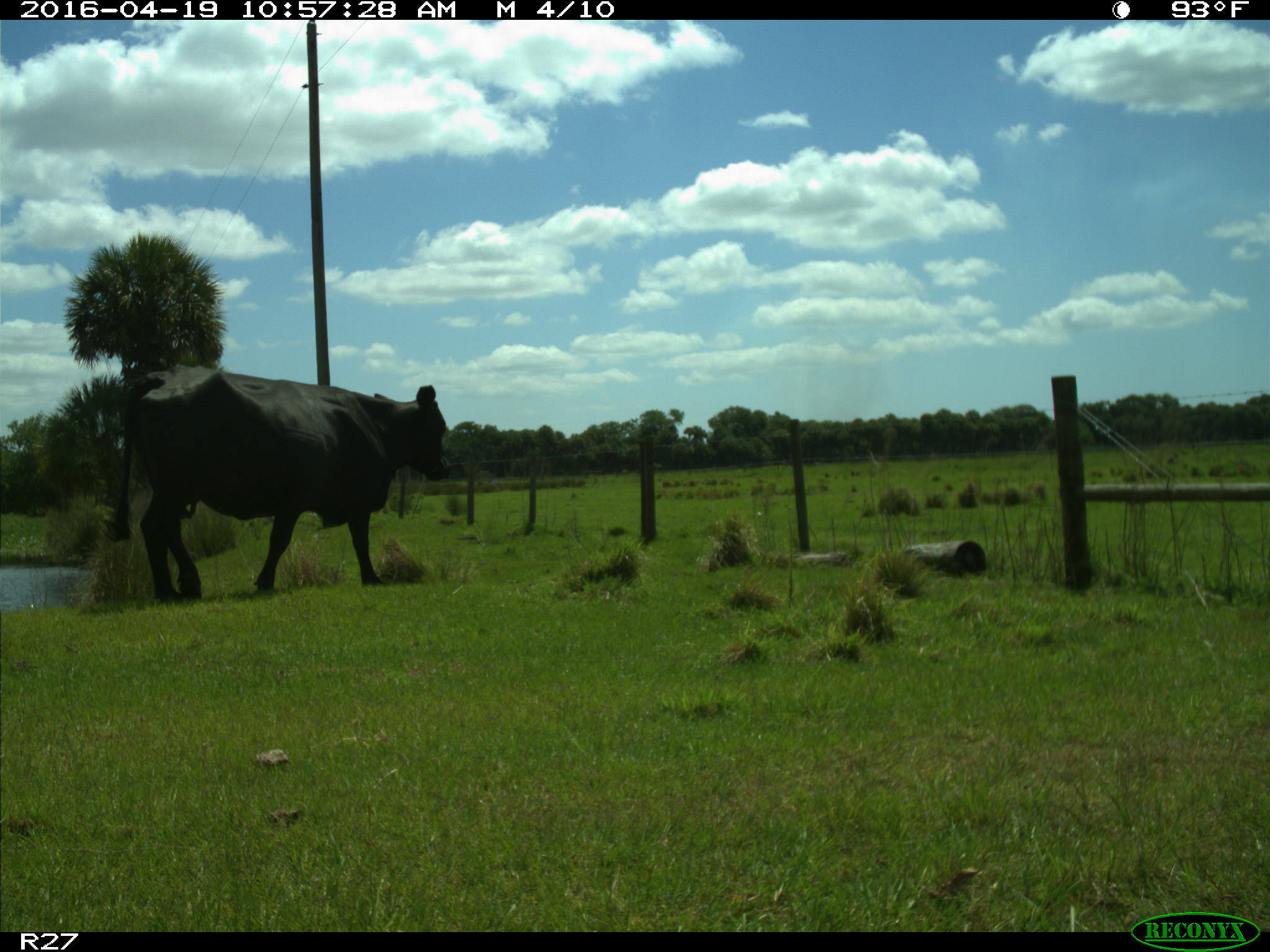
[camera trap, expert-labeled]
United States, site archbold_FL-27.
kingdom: Animalia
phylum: Chordata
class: Mammalia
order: Artiodactyla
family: Bovidae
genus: Bos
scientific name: Bos taurus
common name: domestic cow